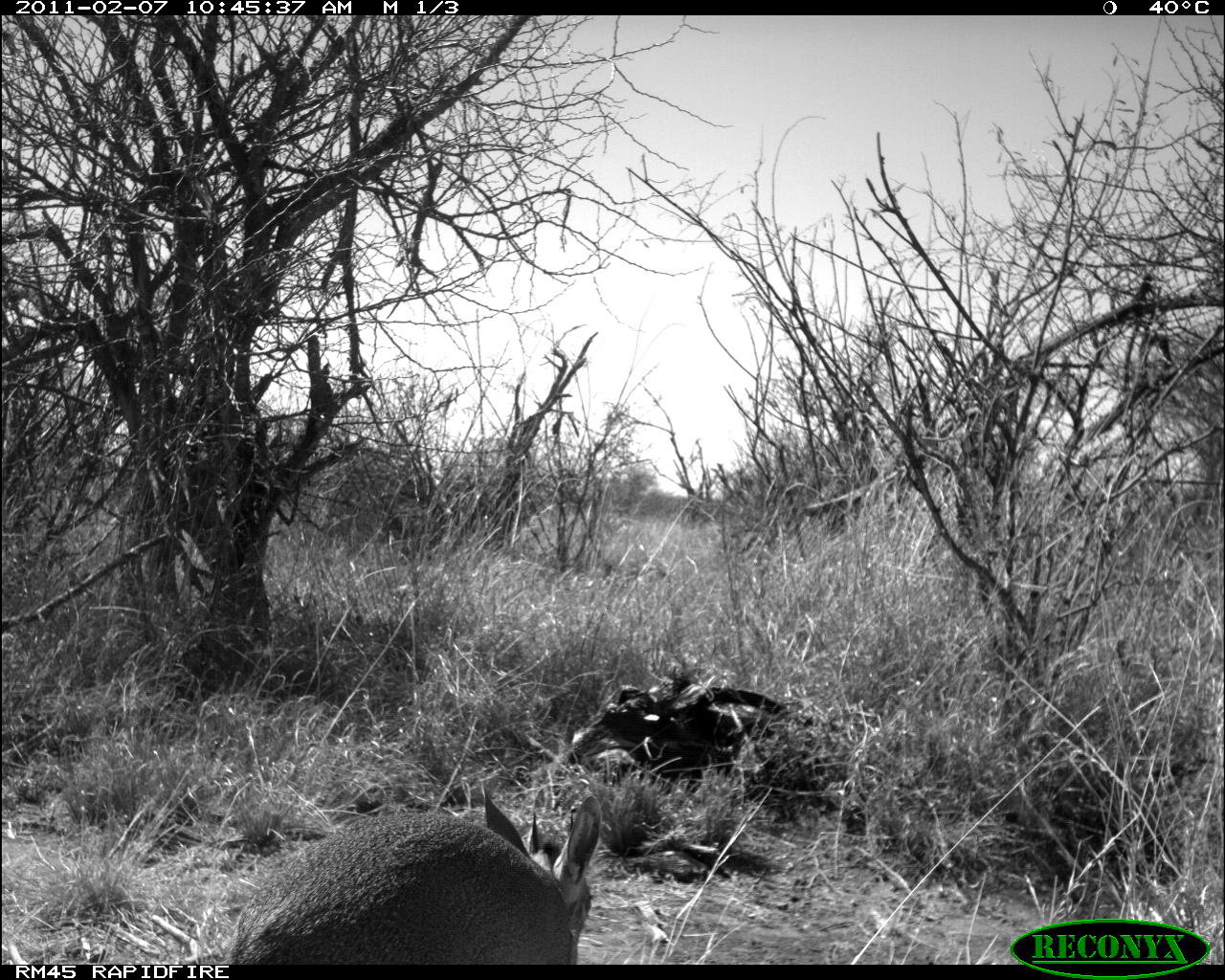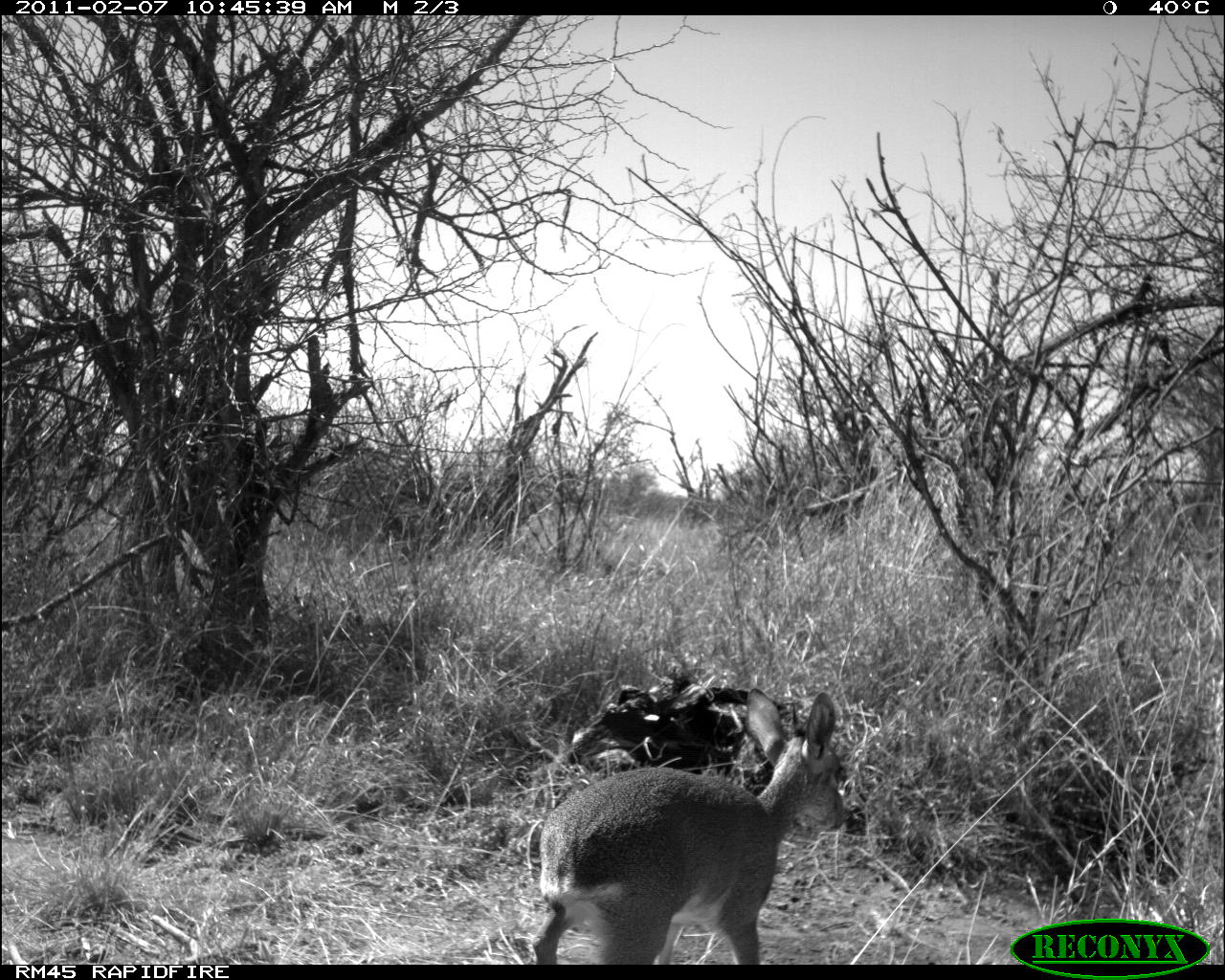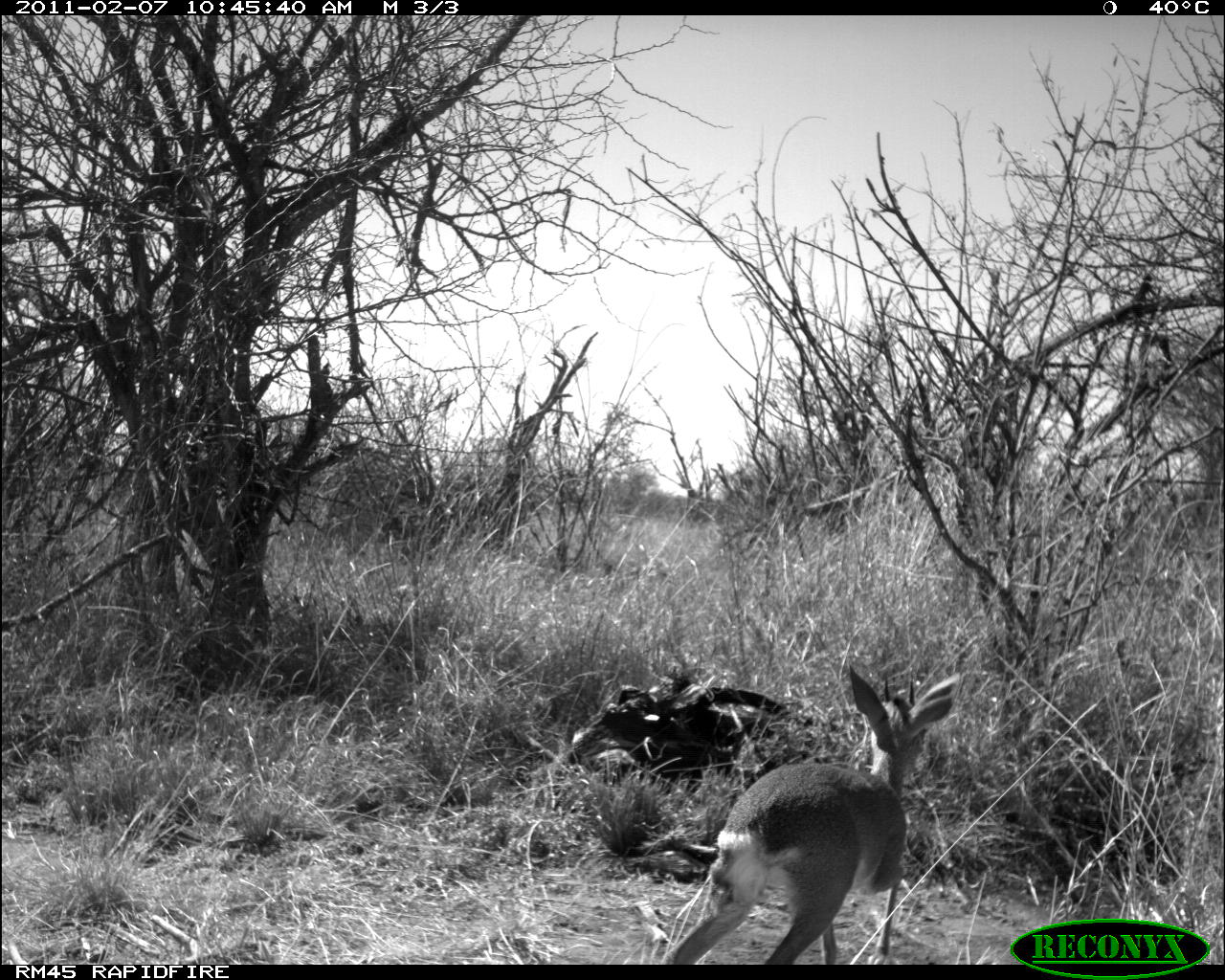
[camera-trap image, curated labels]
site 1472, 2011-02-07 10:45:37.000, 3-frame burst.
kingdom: Animalia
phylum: Chordata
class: Mammalia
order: Artiodactyla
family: Bovidae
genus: Madoqua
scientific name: Madoqua guentheri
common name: günther's dik-dik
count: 1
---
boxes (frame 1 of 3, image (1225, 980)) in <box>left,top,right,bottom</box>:
madoqua guentheri: <box>228,782,603,964</box>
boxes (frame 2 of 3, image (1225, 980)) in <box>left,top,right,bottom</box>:
madoqua guentheri: <box>527,686,849,964</box>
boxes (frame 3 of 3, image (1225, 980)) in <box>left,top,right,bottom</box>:
madoqua guentheri: <box>658,663,961,963</box>